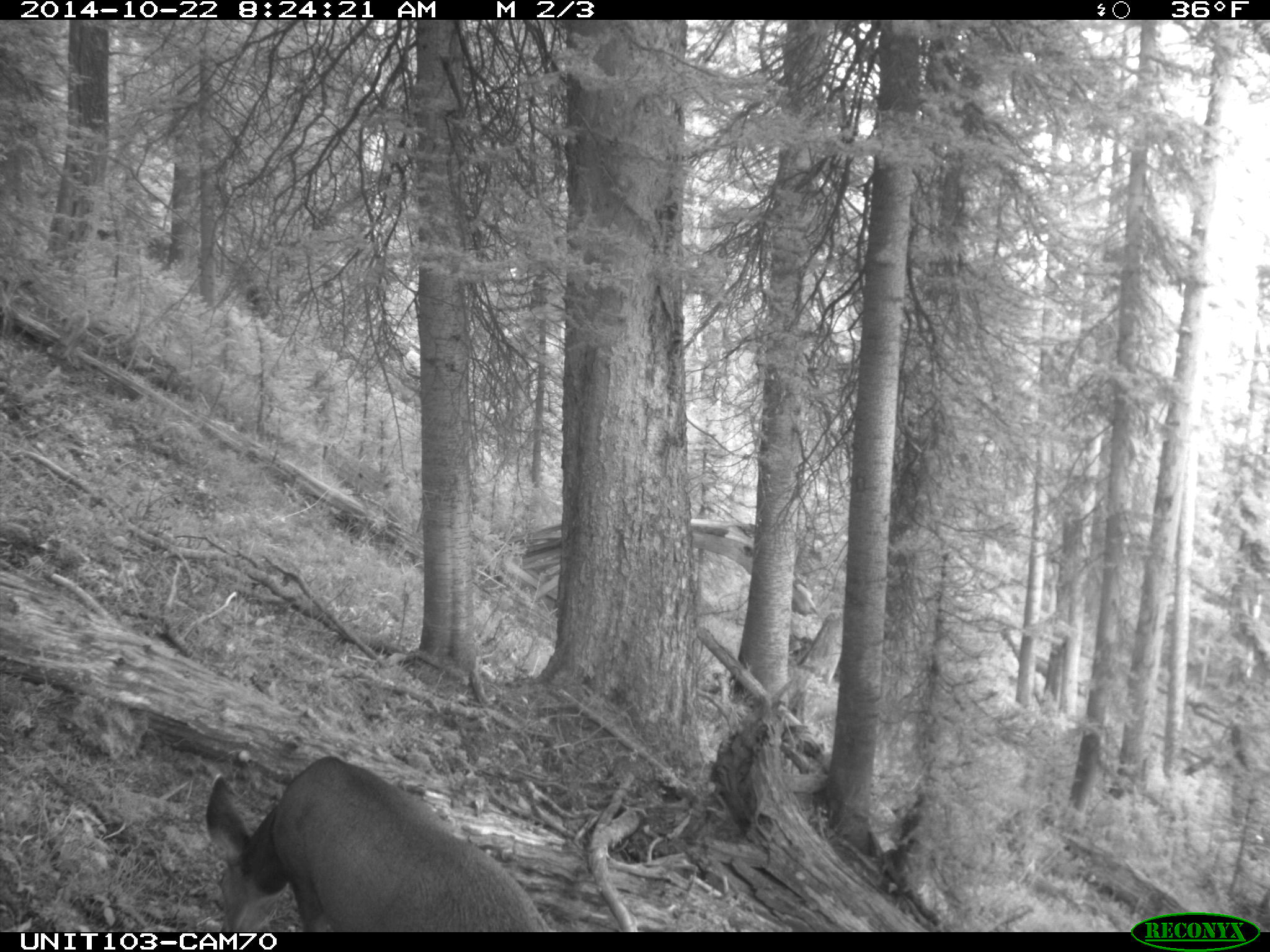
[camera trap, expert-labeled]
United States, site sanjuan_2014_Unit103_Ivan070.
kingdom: Animalia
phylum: Chordata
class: Mammalia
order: Artiodactyla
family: Cervidae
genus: Odocoileus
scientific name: Odocoileus hemionus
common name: mule deer